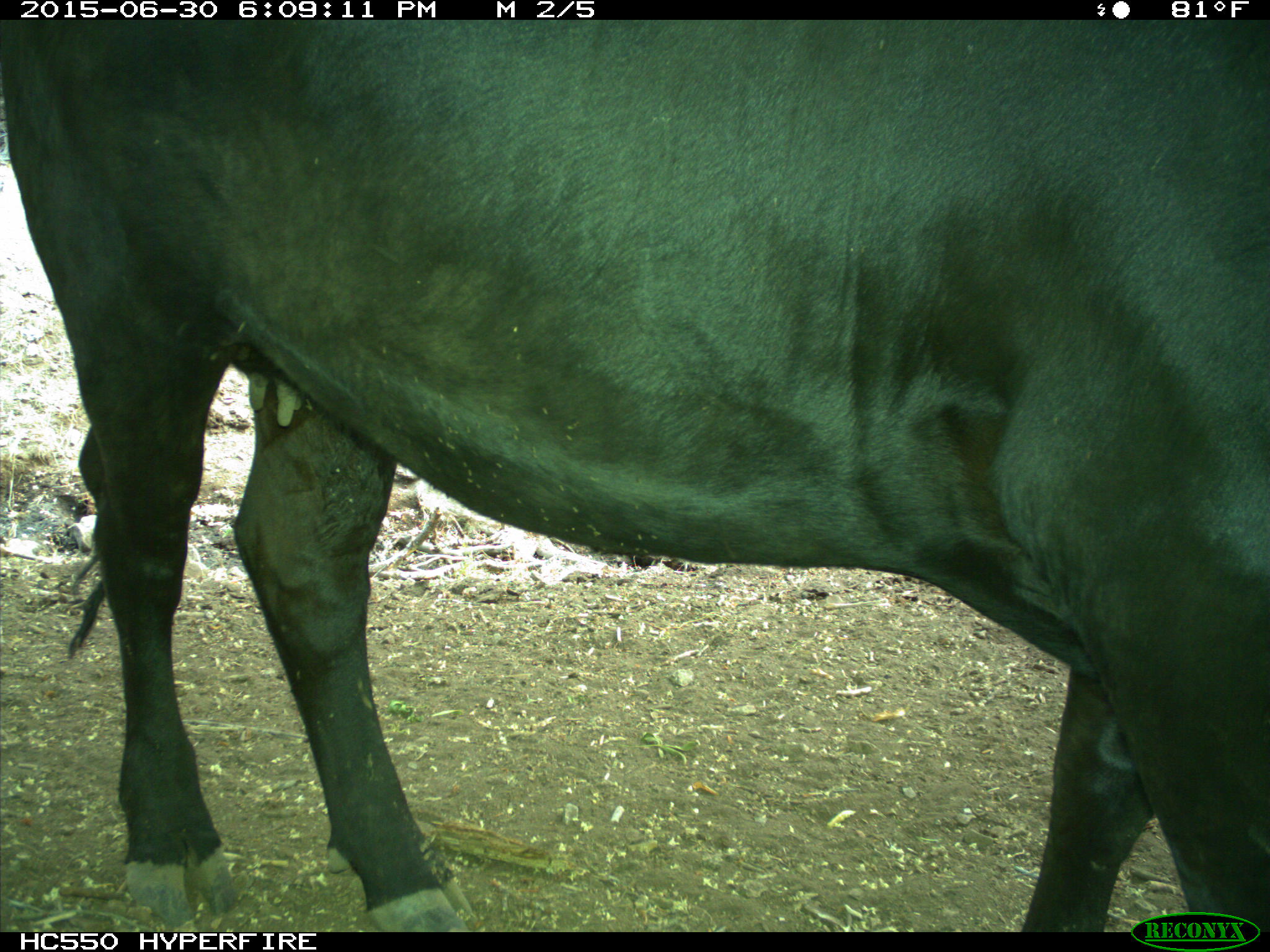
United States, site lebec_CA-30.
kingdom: Animalia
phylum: Chordata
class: Mammalia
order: Artiodactyla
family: Bovidae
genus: Bos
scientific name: Bos taurus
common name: domestic cow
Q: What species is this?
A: Bos taurus (domestic cow).